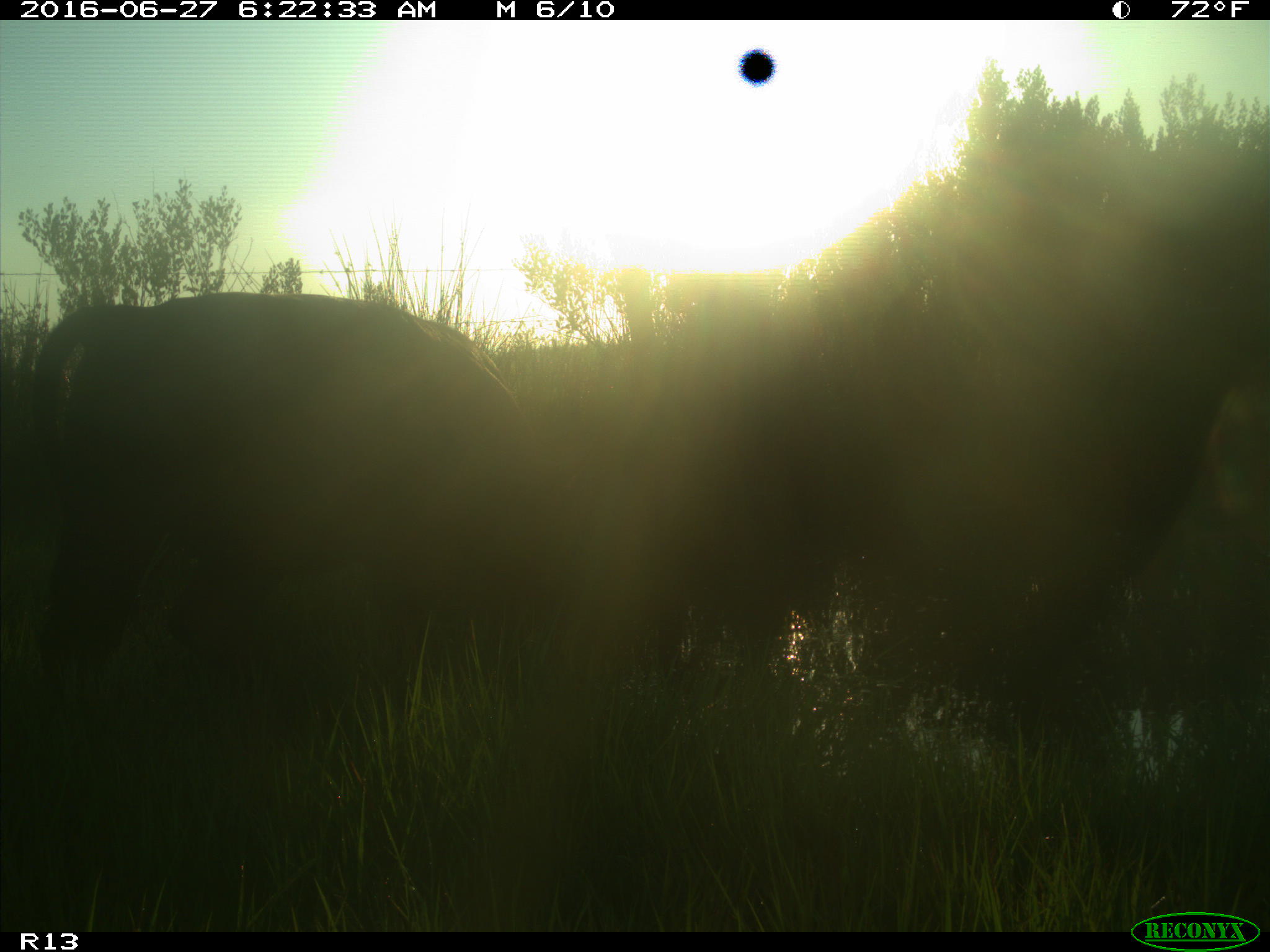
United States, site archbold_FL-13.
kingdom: Animalia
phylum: Chordata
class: Mammalia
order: Artiodactyla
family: Bovidae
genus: Bos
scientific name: Bos taurus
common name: domestic cow